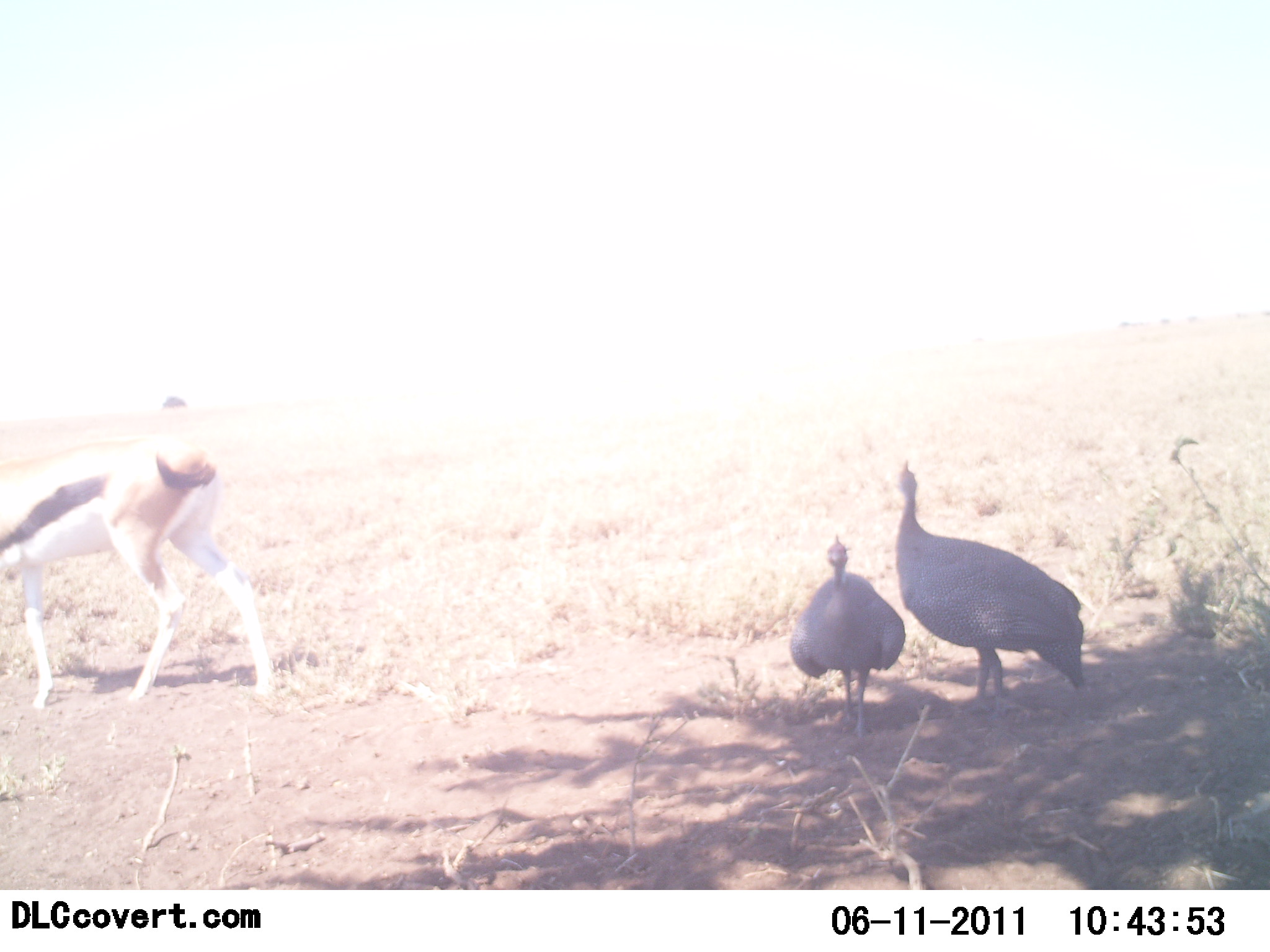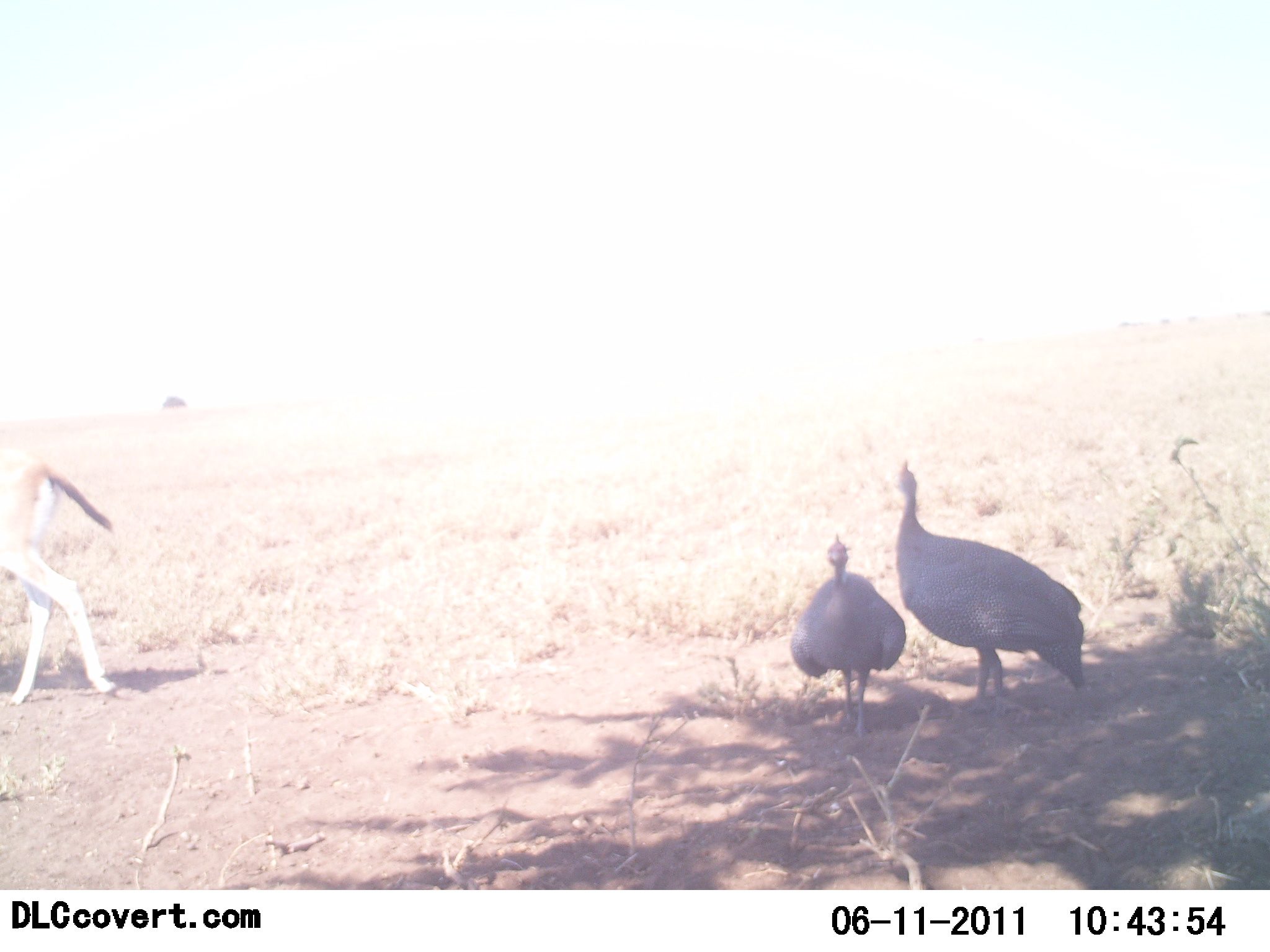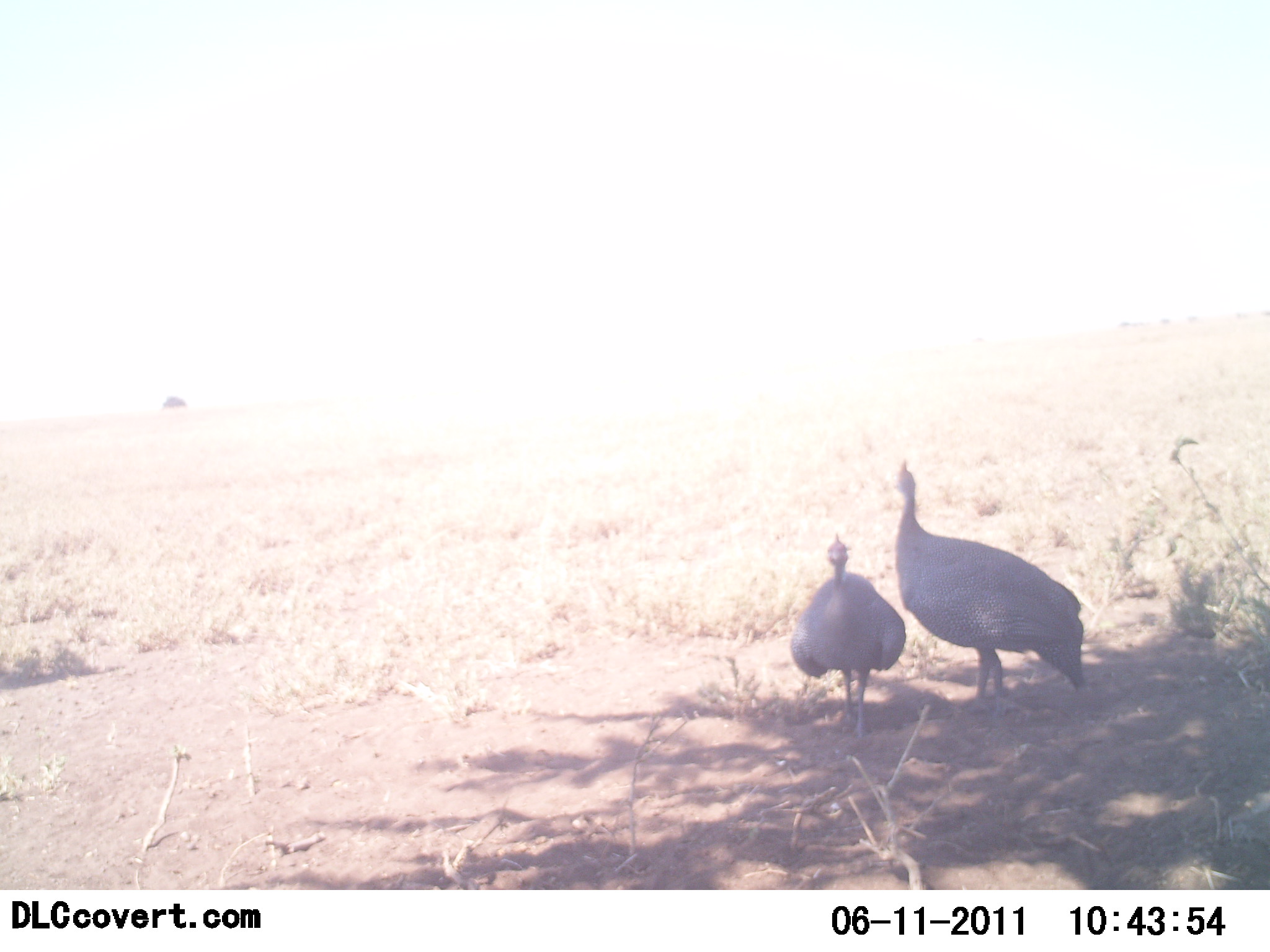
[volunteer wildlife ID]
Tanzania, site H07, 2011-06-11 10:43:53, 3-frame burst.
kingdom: Animalia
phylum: Chordata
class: Mammalia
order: Artiodactyla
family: Bovidae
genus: Eudorcas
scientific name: Eudorcas thomsonii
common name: thomson's gazelle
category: gazellethomsons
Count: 1.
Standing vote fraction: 8%.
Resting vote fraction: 0%.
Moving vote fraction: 100%.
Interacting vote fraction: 0%.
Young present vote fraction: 0%.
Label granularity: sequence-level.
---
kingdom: Animalia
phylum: Chordata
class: Aves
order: Galliformes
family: Numididae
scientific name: Numididae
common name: guinea fowl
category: guineafowl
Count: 2.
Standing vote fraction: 100%.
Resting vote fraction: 0%.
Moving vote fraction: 0%.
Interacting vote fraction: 7%.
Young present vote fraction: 0%.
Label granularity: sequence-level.